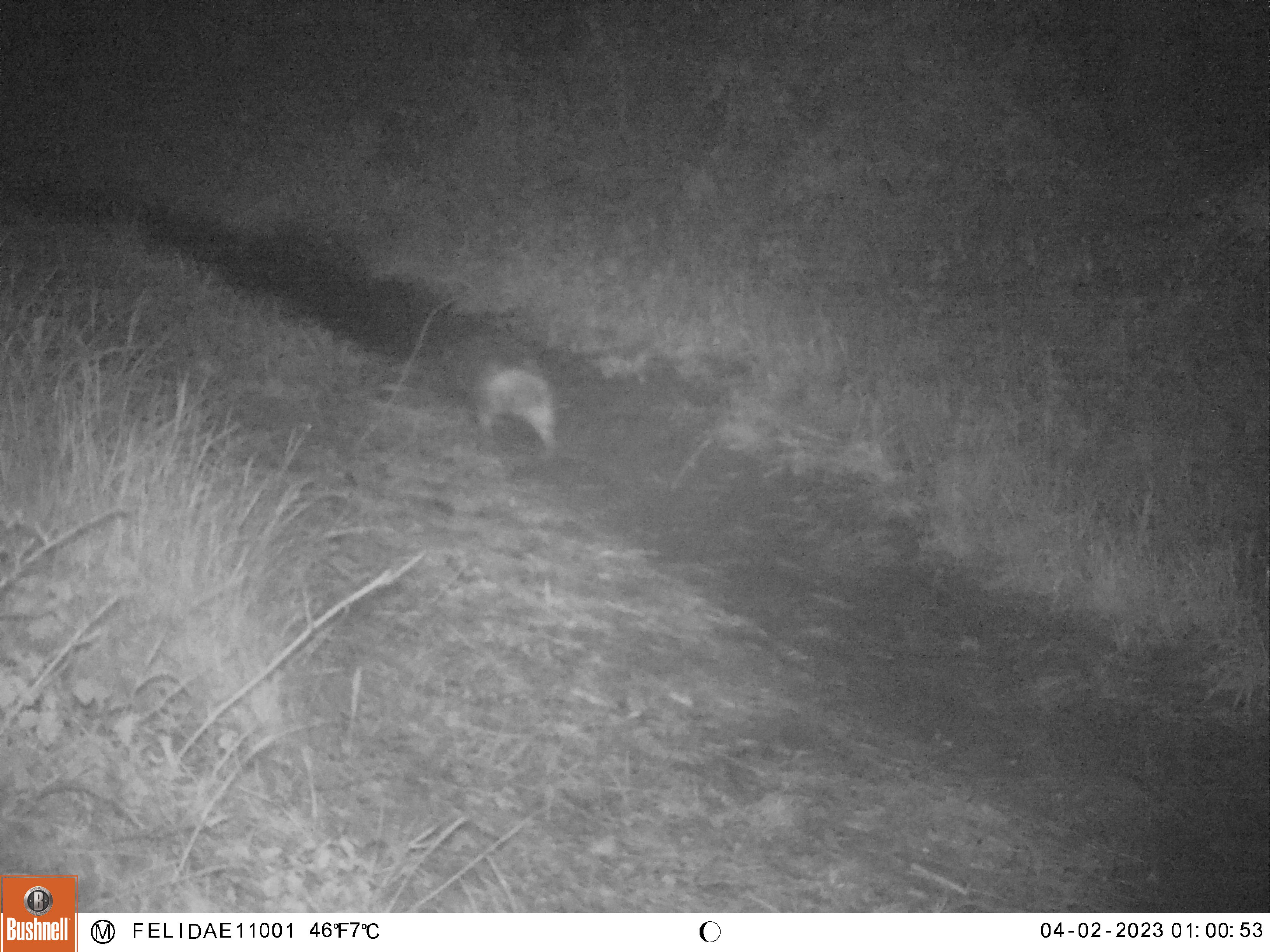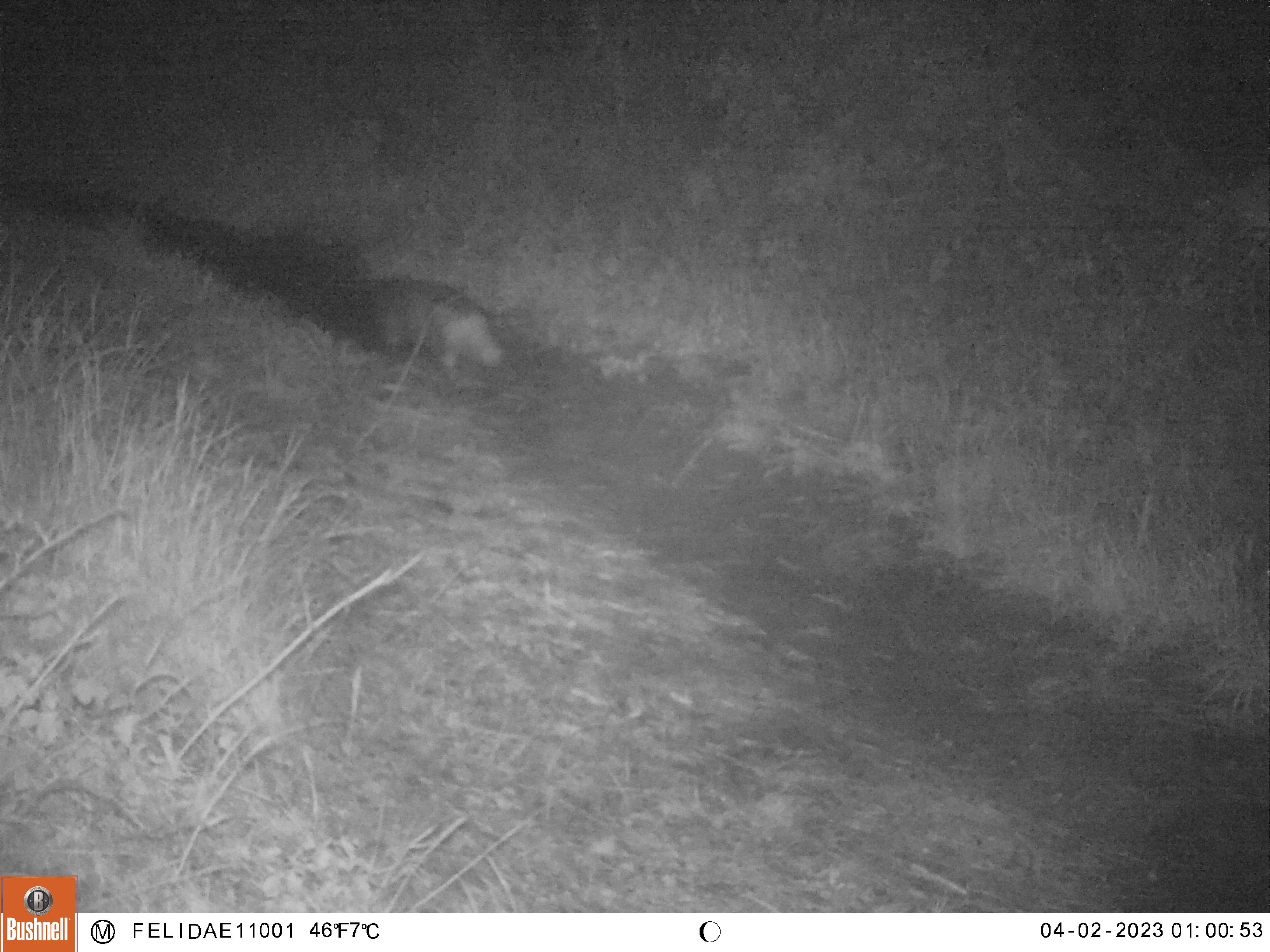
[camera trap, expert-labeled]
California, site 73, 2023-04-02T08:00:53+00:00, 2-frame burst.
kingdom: Animalia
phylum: Chordata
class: Mammalia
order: Carnivora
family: Canidae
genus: Urocyon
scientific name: Urocyon cinereoargenteus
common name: gray fox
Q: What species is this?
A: Gray fox (Urocyon cinereoargenteus).